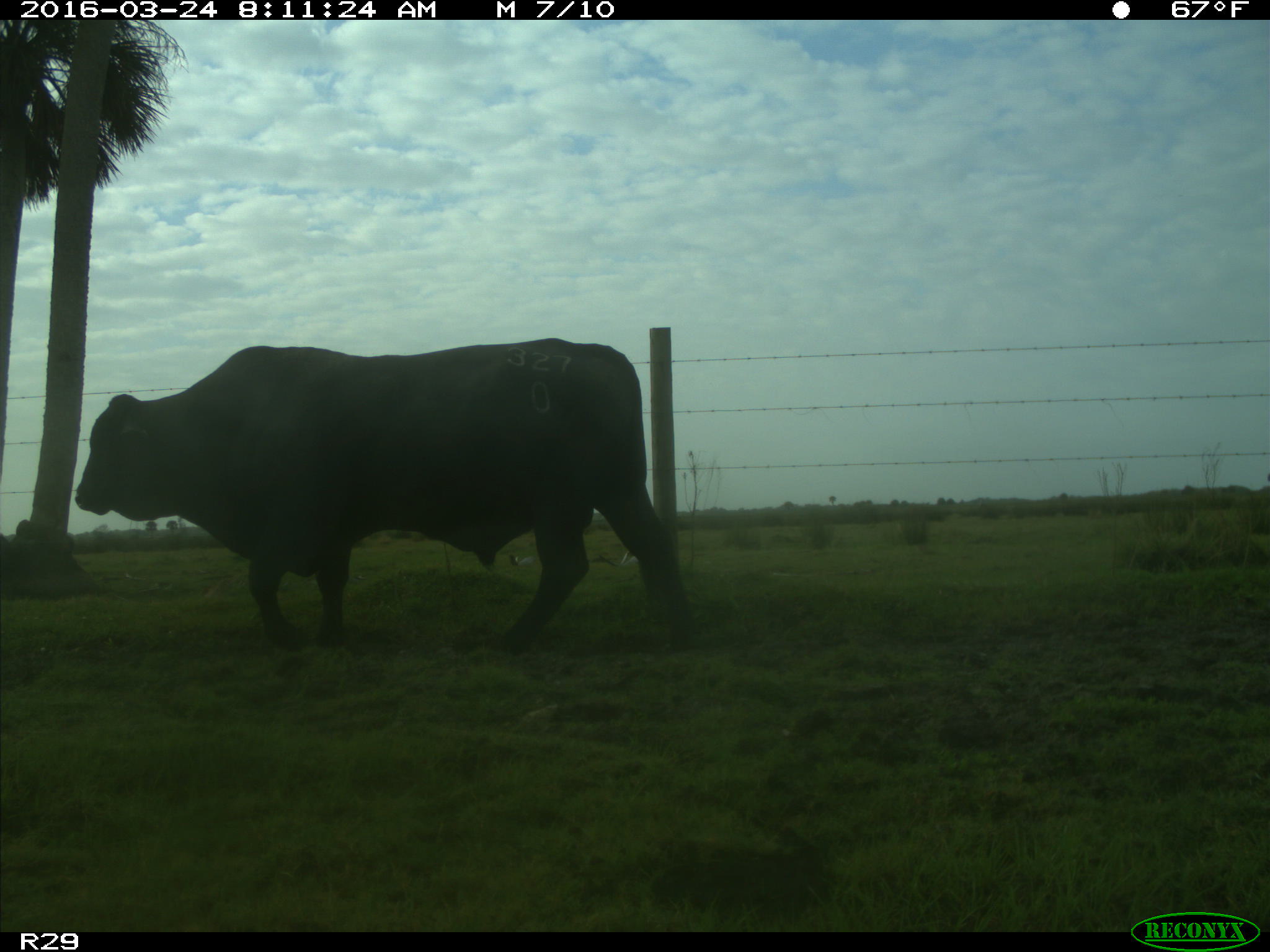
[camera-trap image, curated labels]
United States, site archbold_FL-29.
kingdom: Animalia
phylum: Chordata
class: Mammalia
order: Artiodactyla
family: Bovidae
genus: Bos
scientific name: Bos taurus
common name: domestic cow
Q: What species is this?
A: Bos taurus (domestic cow).